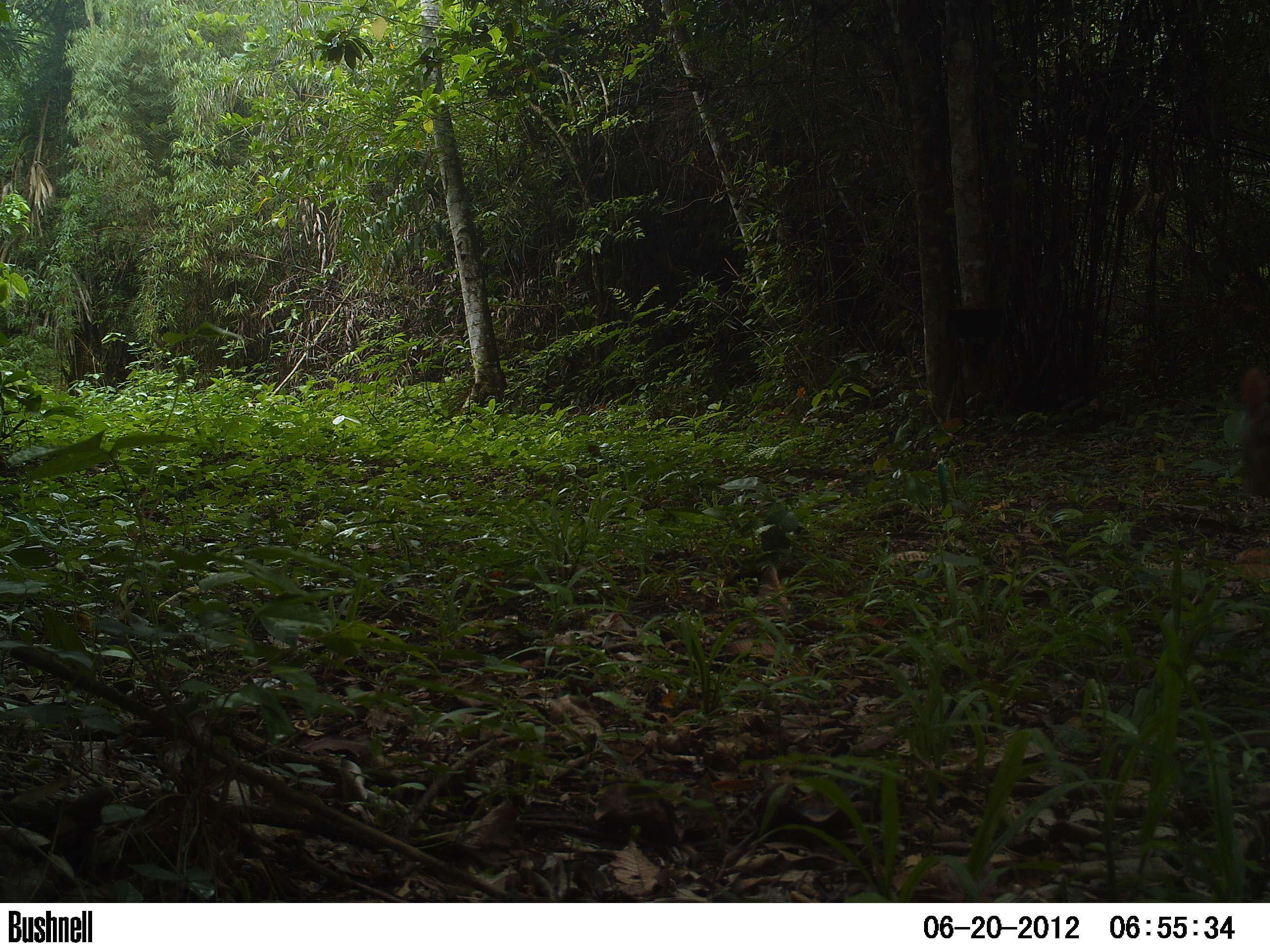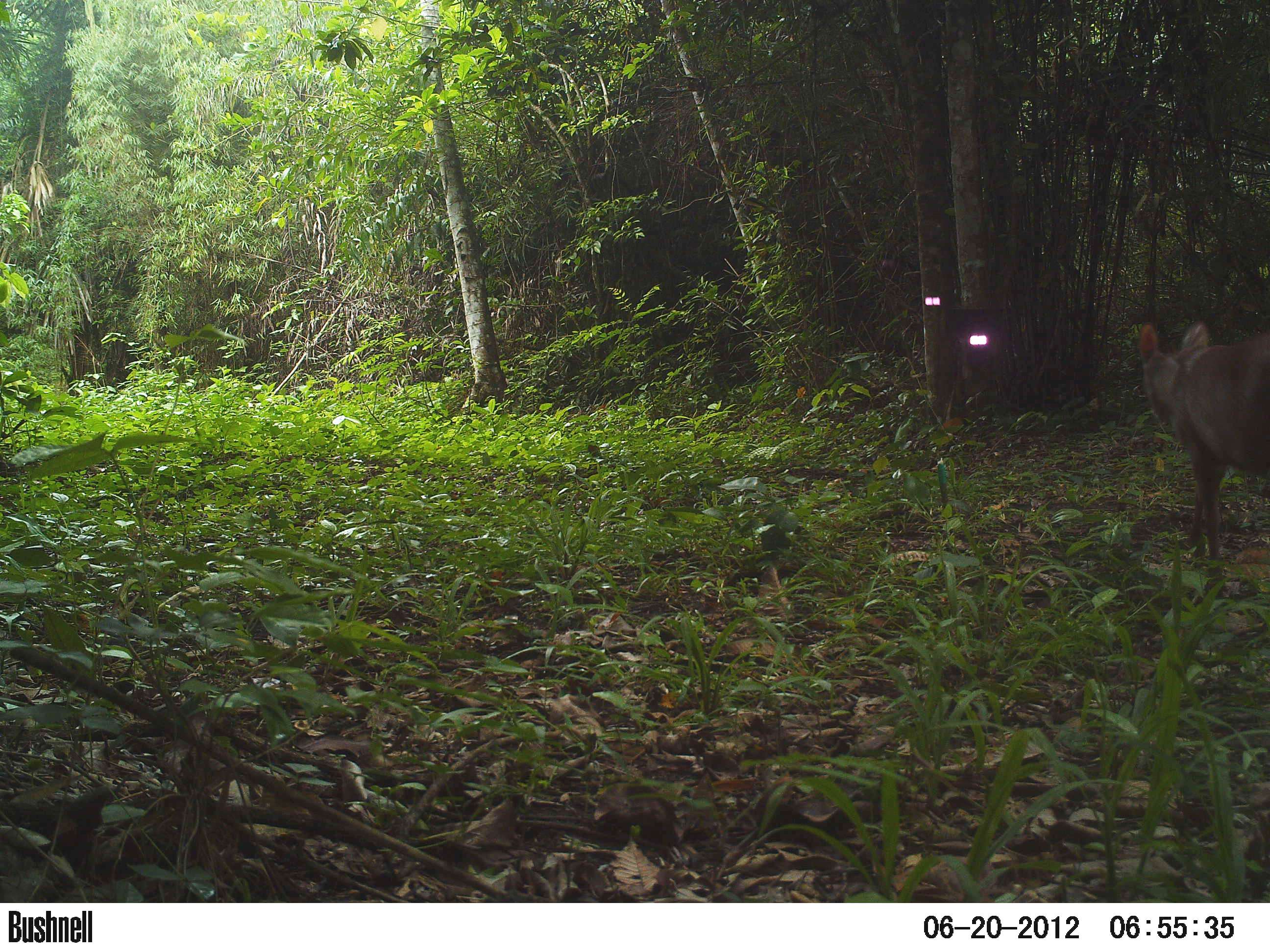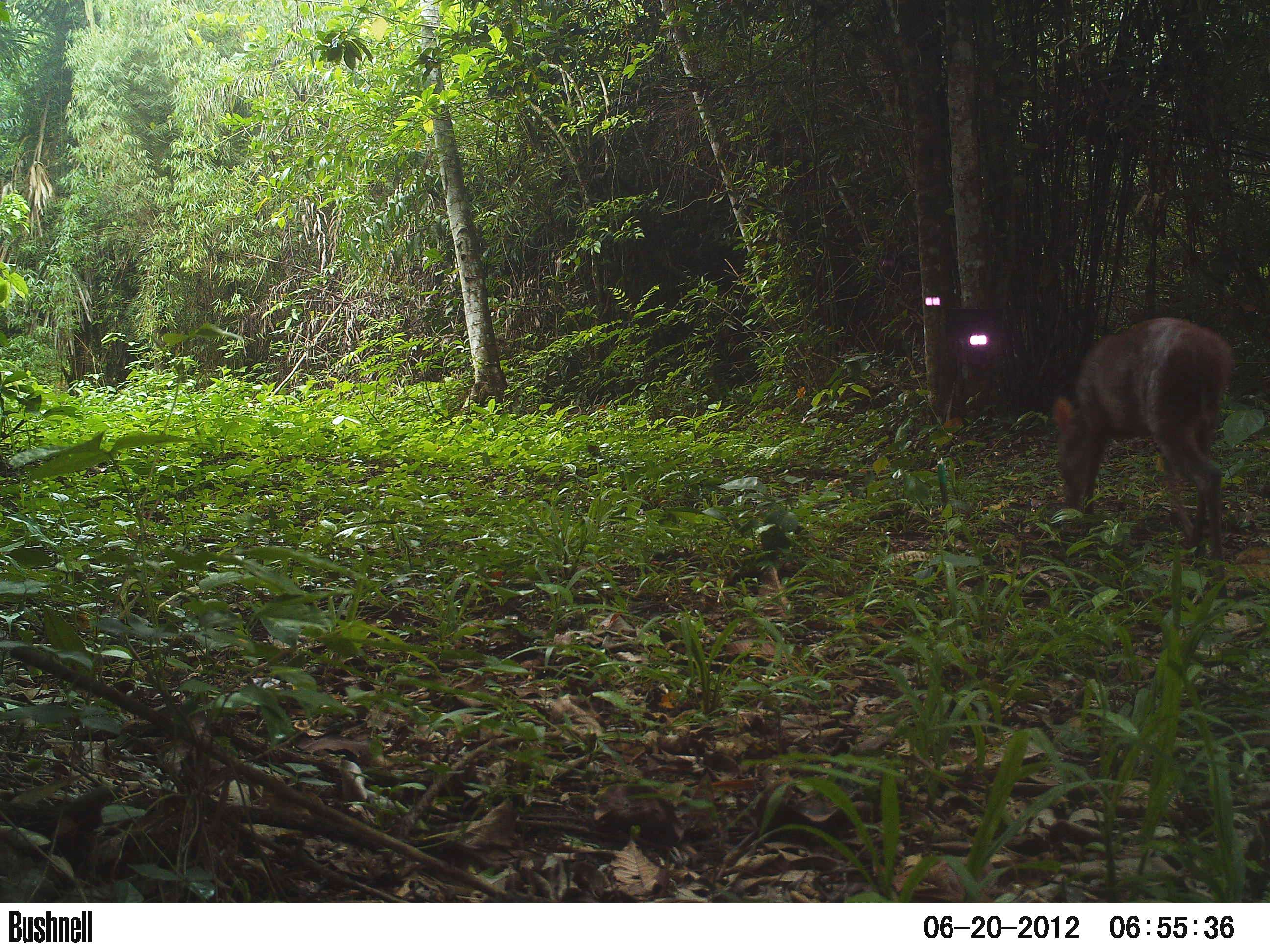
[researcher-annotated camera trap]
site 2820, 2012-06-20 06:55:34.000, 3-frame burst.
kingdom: Animalia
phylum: Chordata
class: Mammalia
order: Artiodactyla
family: Cervidae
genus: Odocoileus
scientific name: Odocoileus pandora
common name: yucatán brown brocket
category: mazama pandora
Mazama pandora (yucatán brown brocket) (Odocoileus pandora), count 1, age adult.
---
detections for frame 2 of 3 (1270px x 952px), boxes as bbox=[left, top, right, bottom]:
mazama pandora: bbox=[1140, 321, 1270, 564]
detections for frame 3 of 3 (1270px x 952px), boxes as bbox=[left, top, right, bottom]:
mazama pandora: bbox=[1054, 316, 1232, 559]